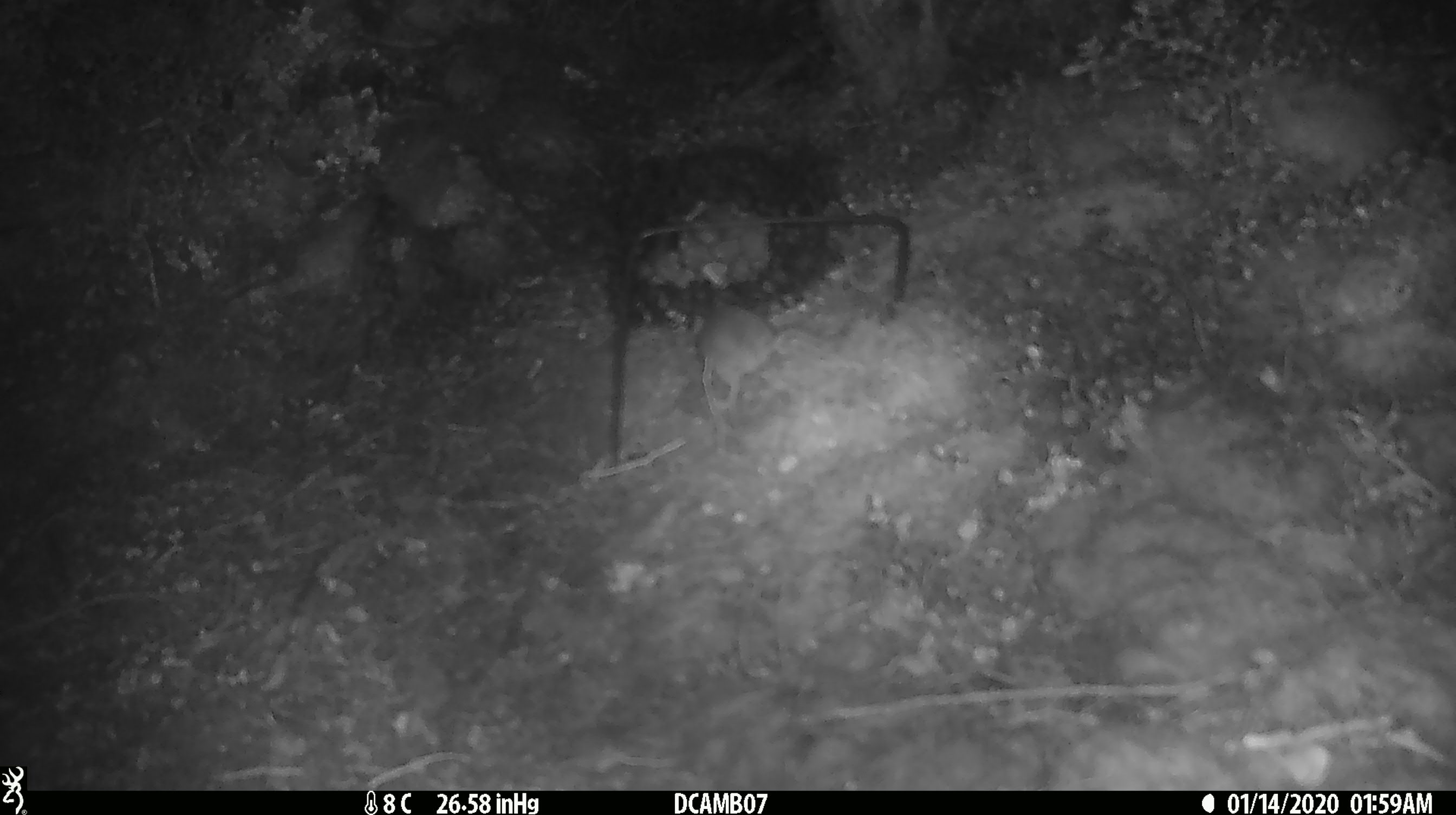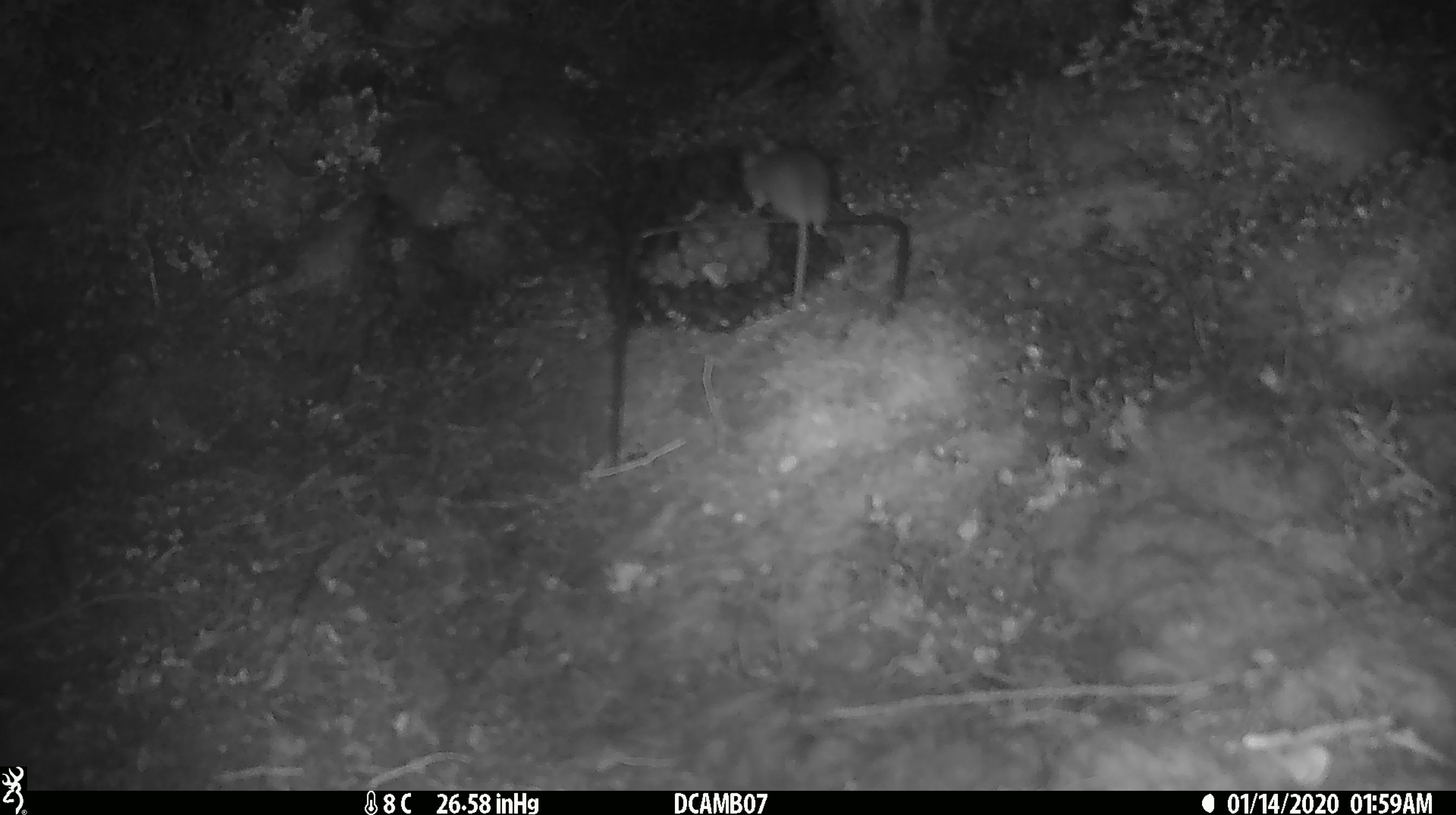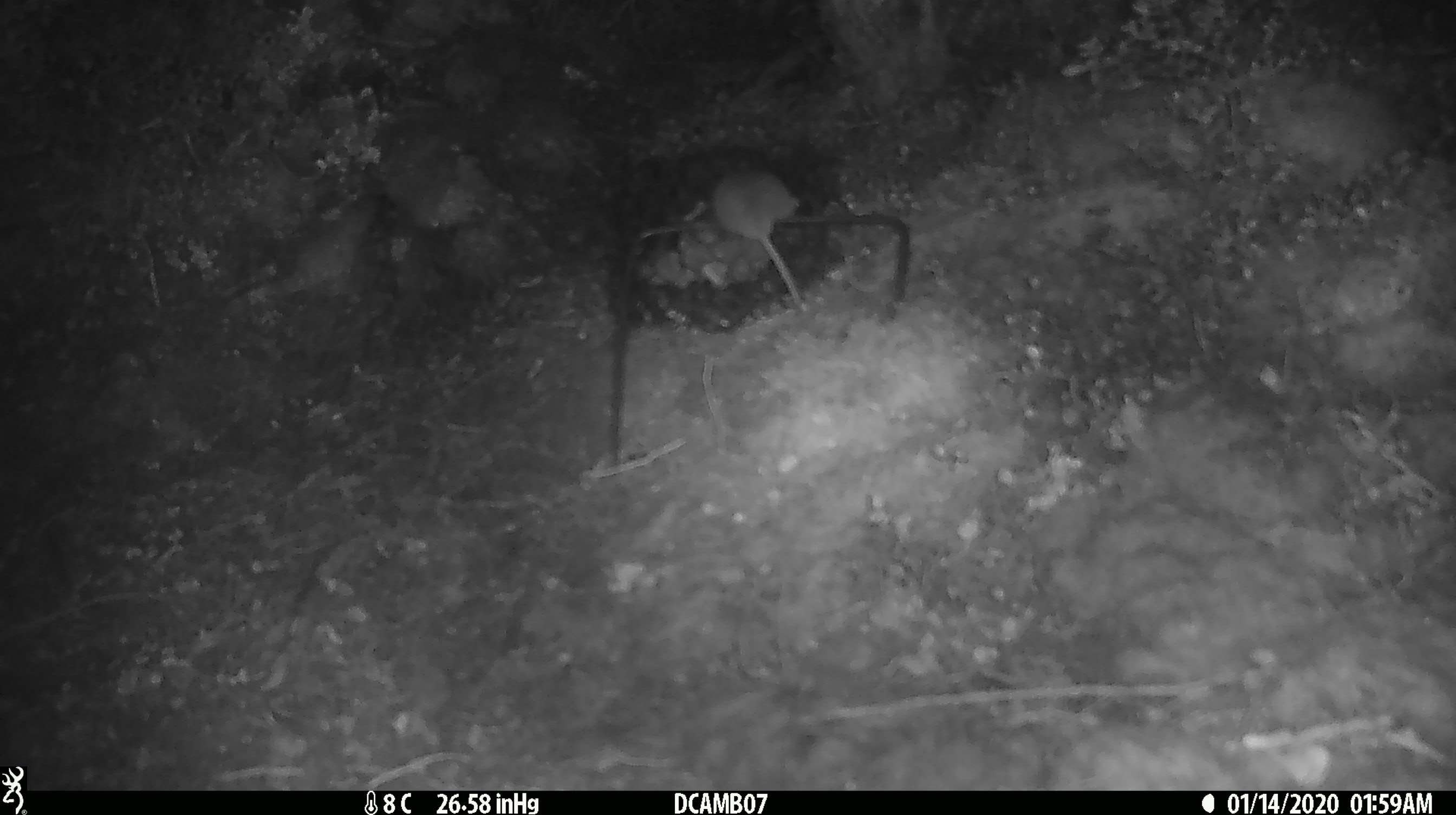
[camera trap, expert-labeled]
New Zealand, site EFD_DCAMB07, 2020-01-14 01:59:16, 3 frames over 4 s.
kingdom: Animalia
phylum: Chordata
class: Mammalia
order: Rodentia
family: Muridae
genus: Mus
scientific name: Mus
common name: mouse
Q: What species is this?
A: Mouse (Mus).